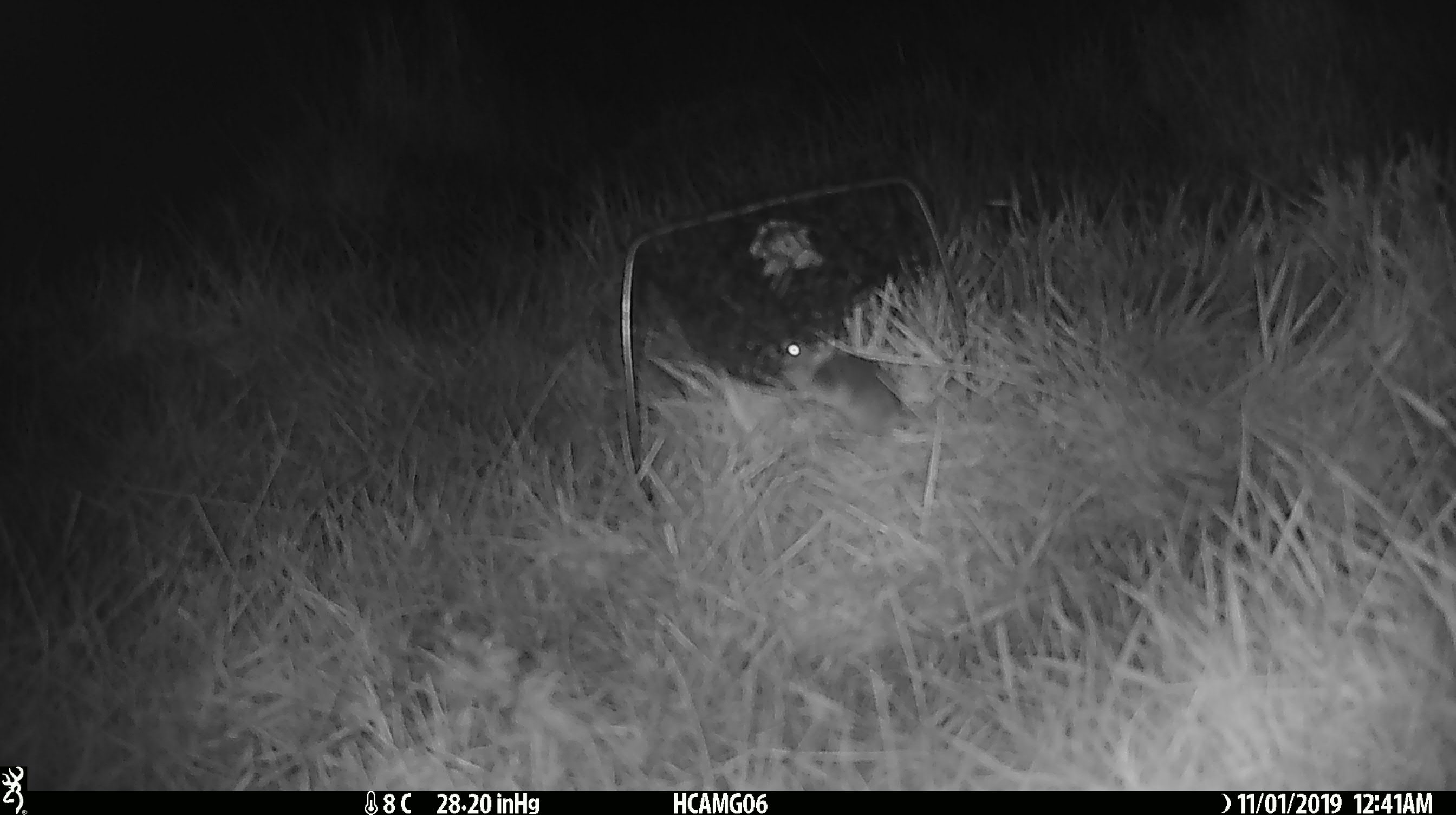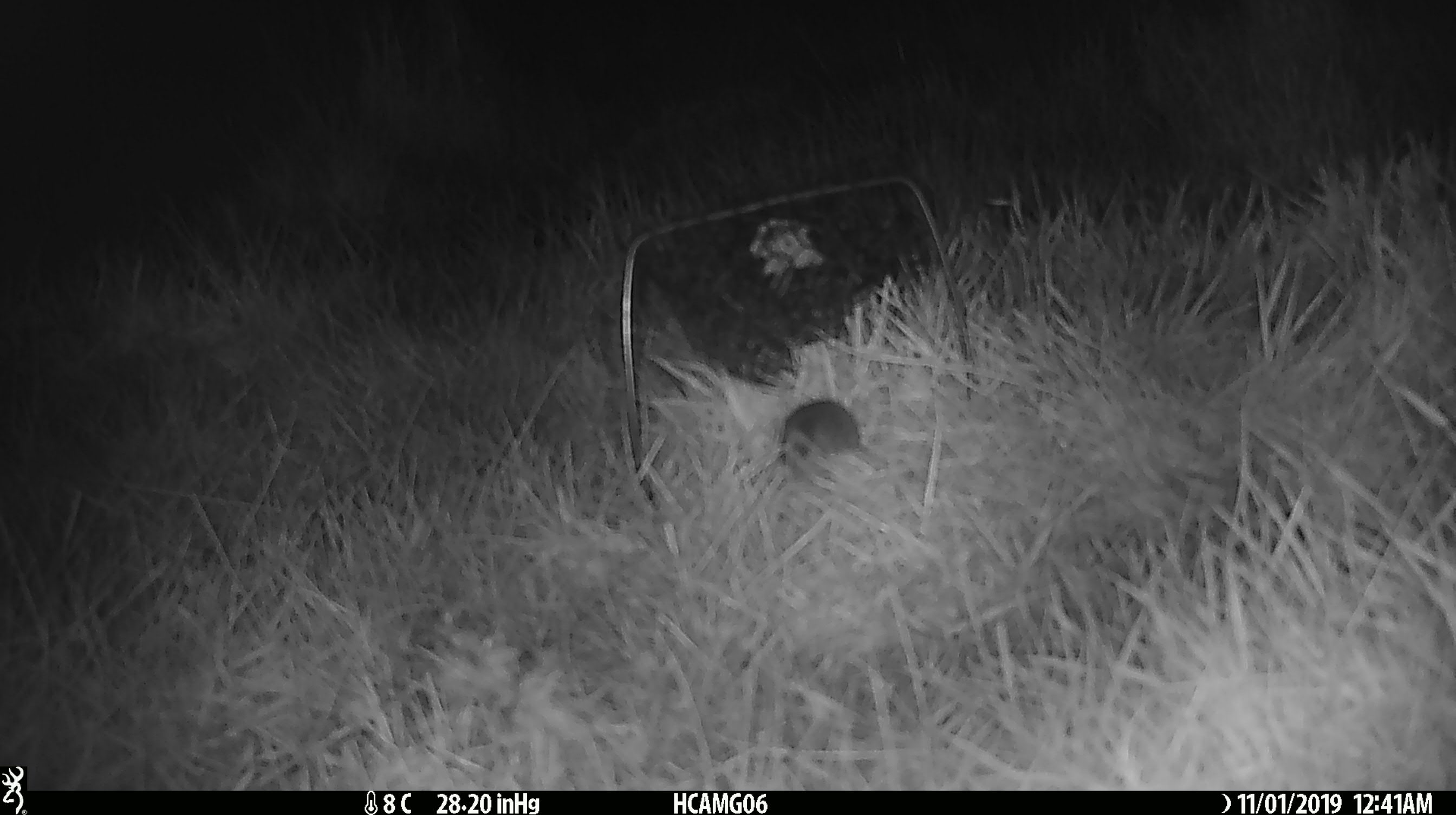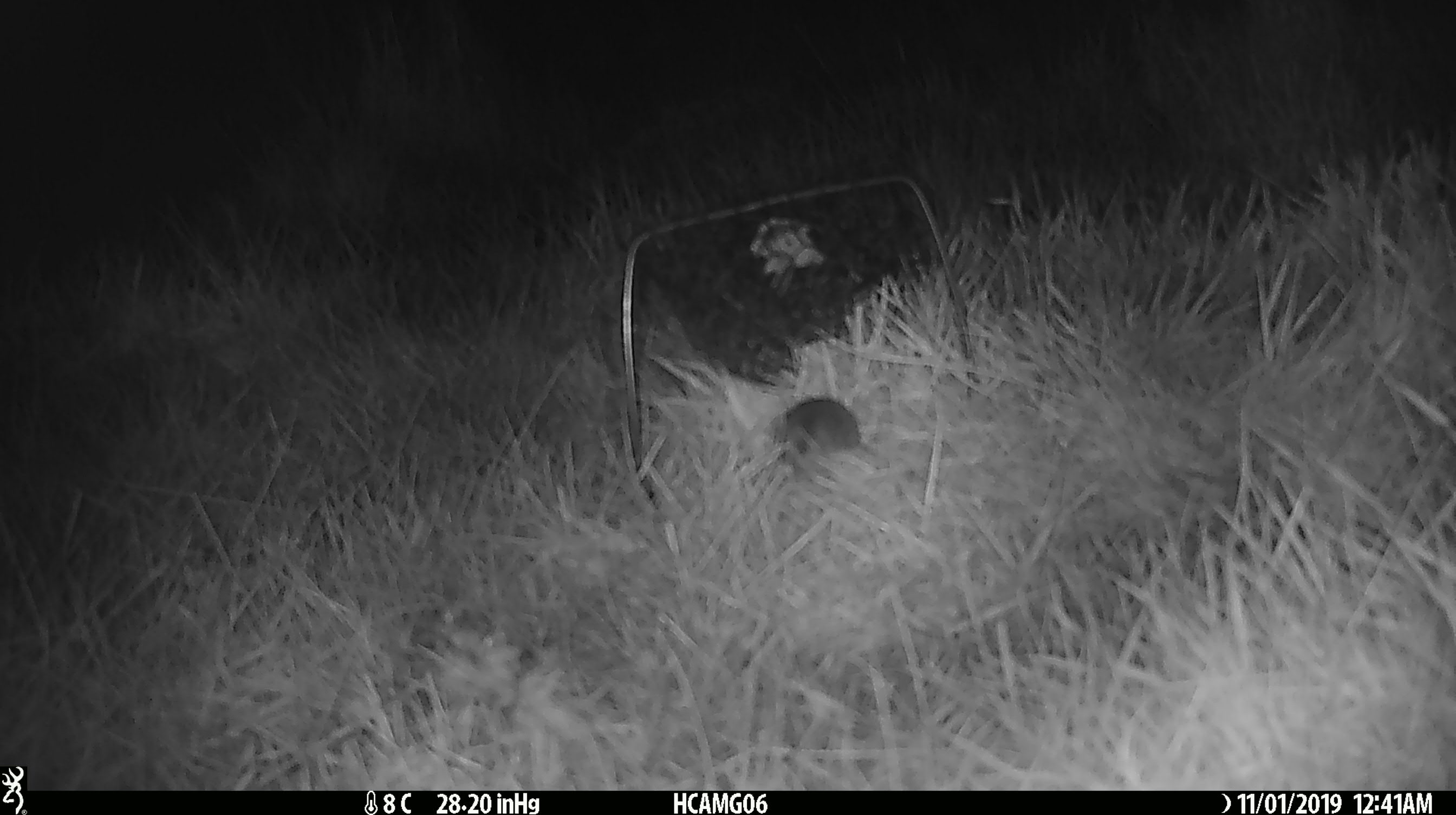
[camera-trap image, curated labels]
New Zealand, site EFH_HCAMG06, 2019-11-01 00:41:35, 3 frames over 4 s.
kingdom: Animalia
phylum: Chordata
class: Mammalia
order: Rodentia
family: Muridae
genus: Mus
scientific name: Mus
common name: mouse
Mouse (Mus).